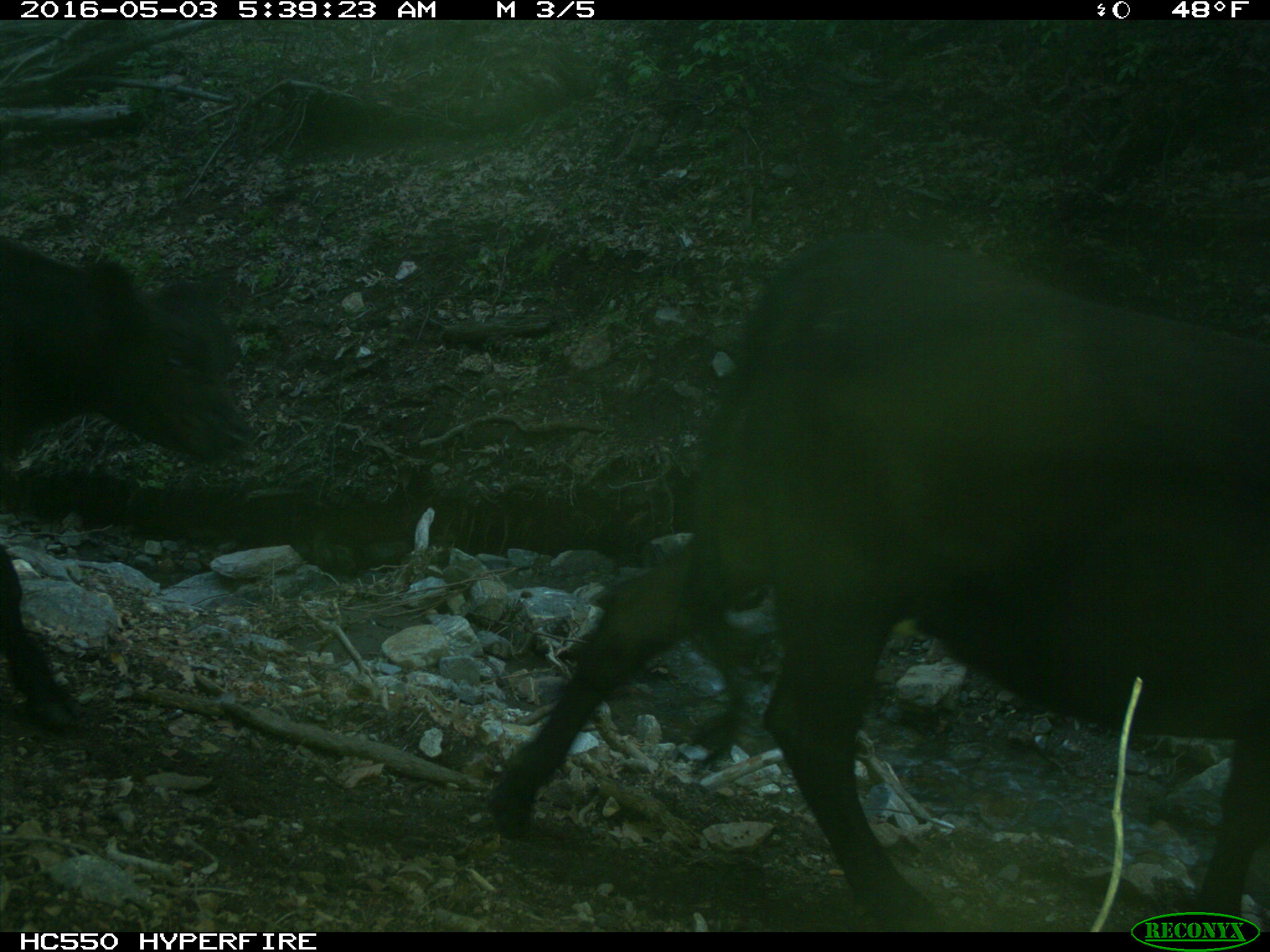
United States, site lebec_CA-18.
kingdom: Animalia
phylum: Chordata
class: Mammalia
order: Artiodactyla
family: Bovidae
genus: Bos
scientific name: Bos taurus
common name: domestic cow